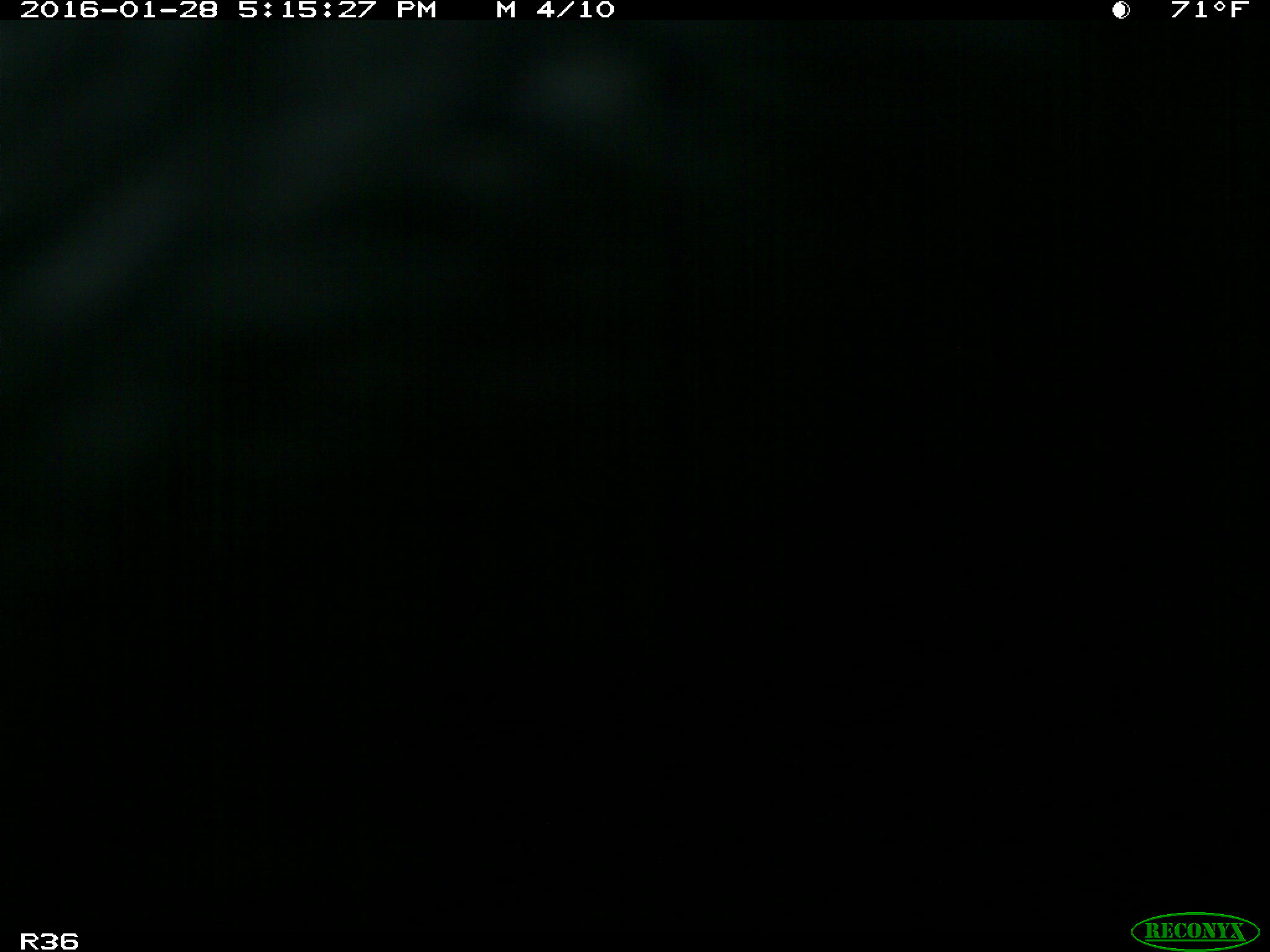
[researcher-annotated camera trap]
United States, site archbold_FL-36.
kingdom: Animalia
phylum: Chordata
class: Mammalia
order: Artiodactyla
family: Bovidae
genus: Bos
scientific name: Bos taurus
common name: domestic cow